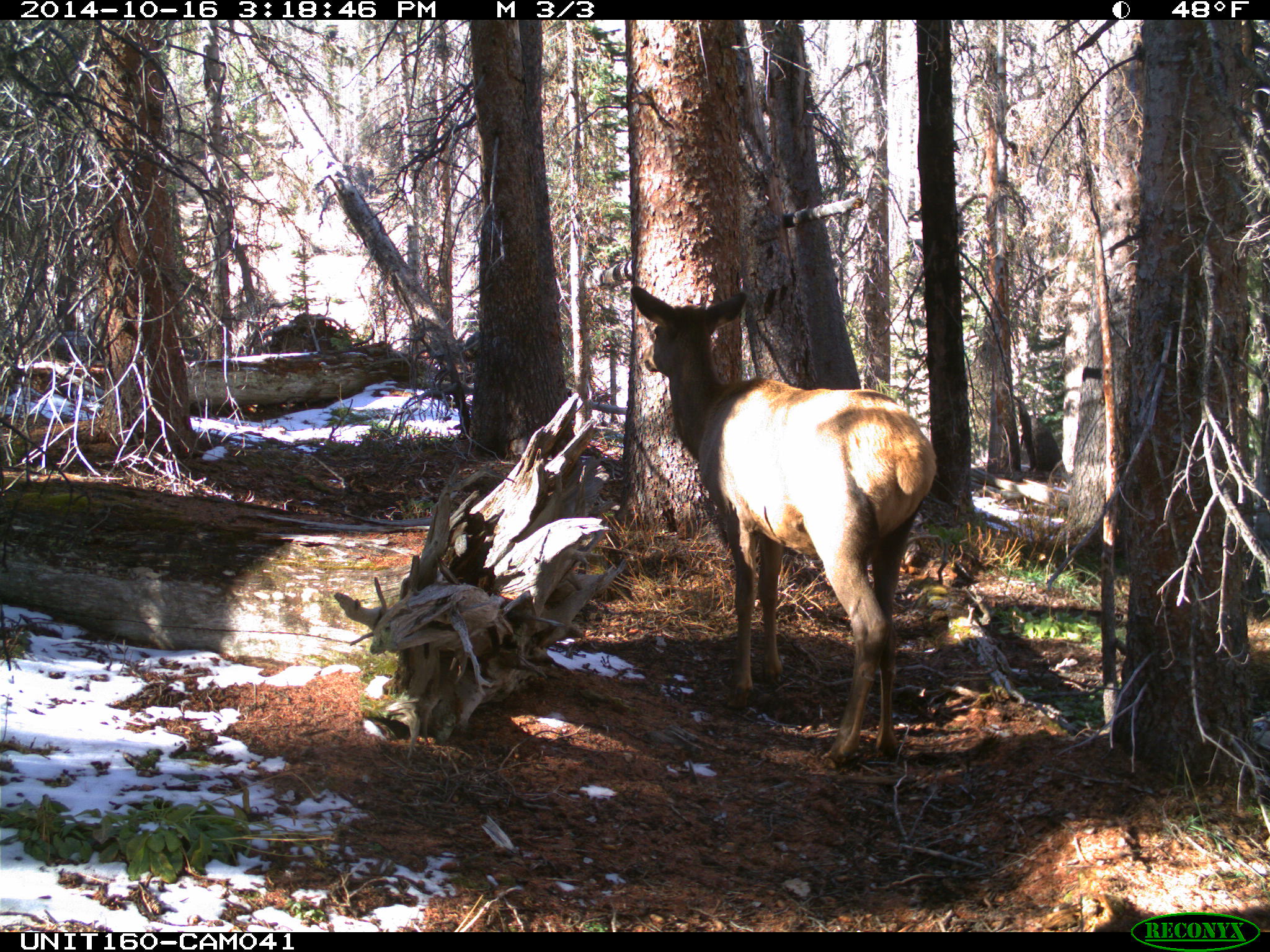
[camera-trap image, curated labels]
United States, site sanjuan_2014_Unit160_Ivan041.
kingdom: Animalia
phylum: Chordata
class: Mammalia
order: Artiodactyla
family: Cervidae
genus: Cervus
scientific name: Cervus elaphus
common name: red deer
Cervus elaphus (red deer).